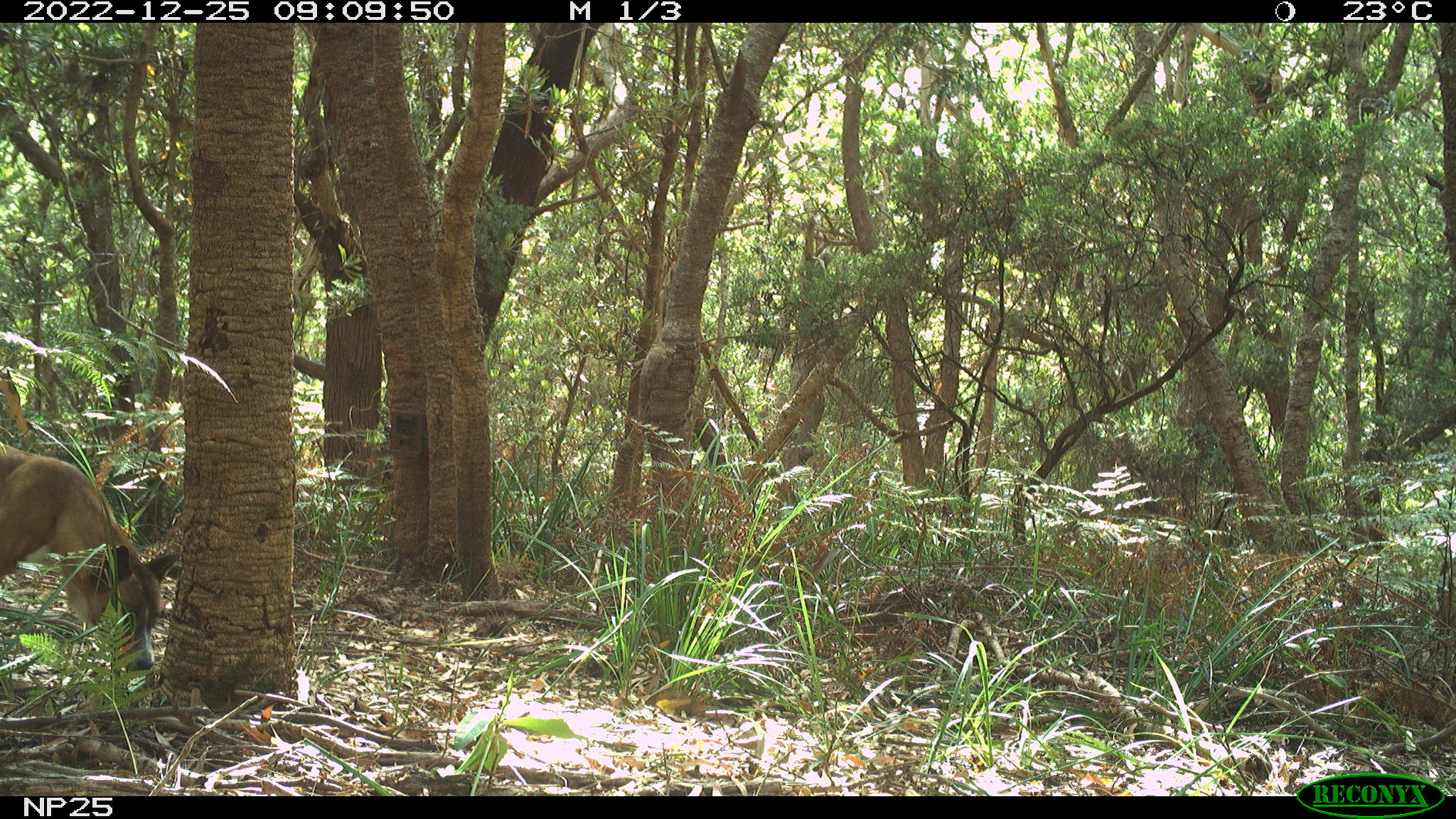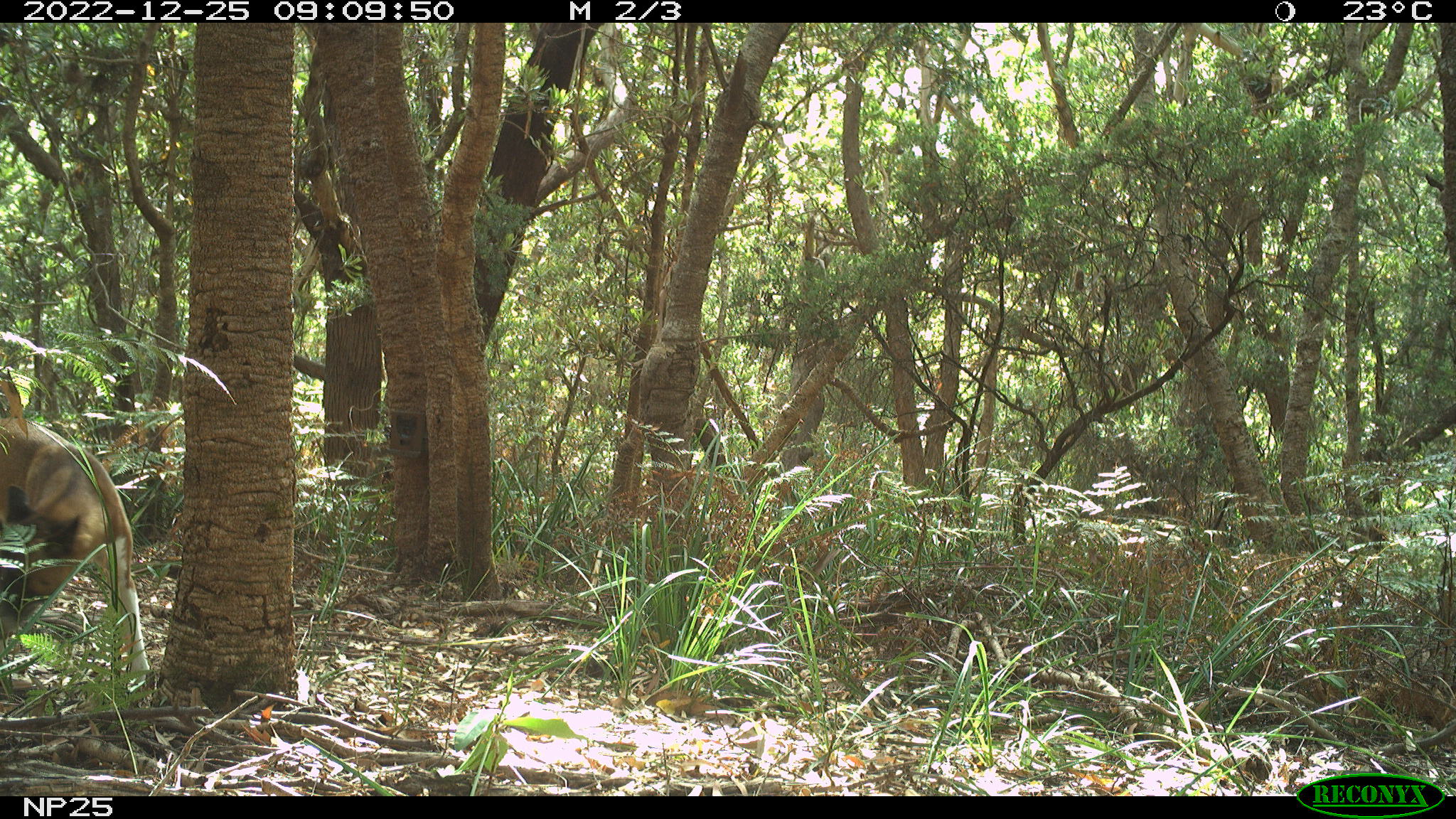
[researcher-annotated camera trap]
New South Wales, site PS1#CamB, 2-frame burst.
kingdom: Animalia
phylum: Chordata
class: Mammalia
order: Carnivora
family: Canidae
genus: Canis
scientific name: Canis familiaris dingo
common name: dingo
Dingo (Canis familiaris dingo).